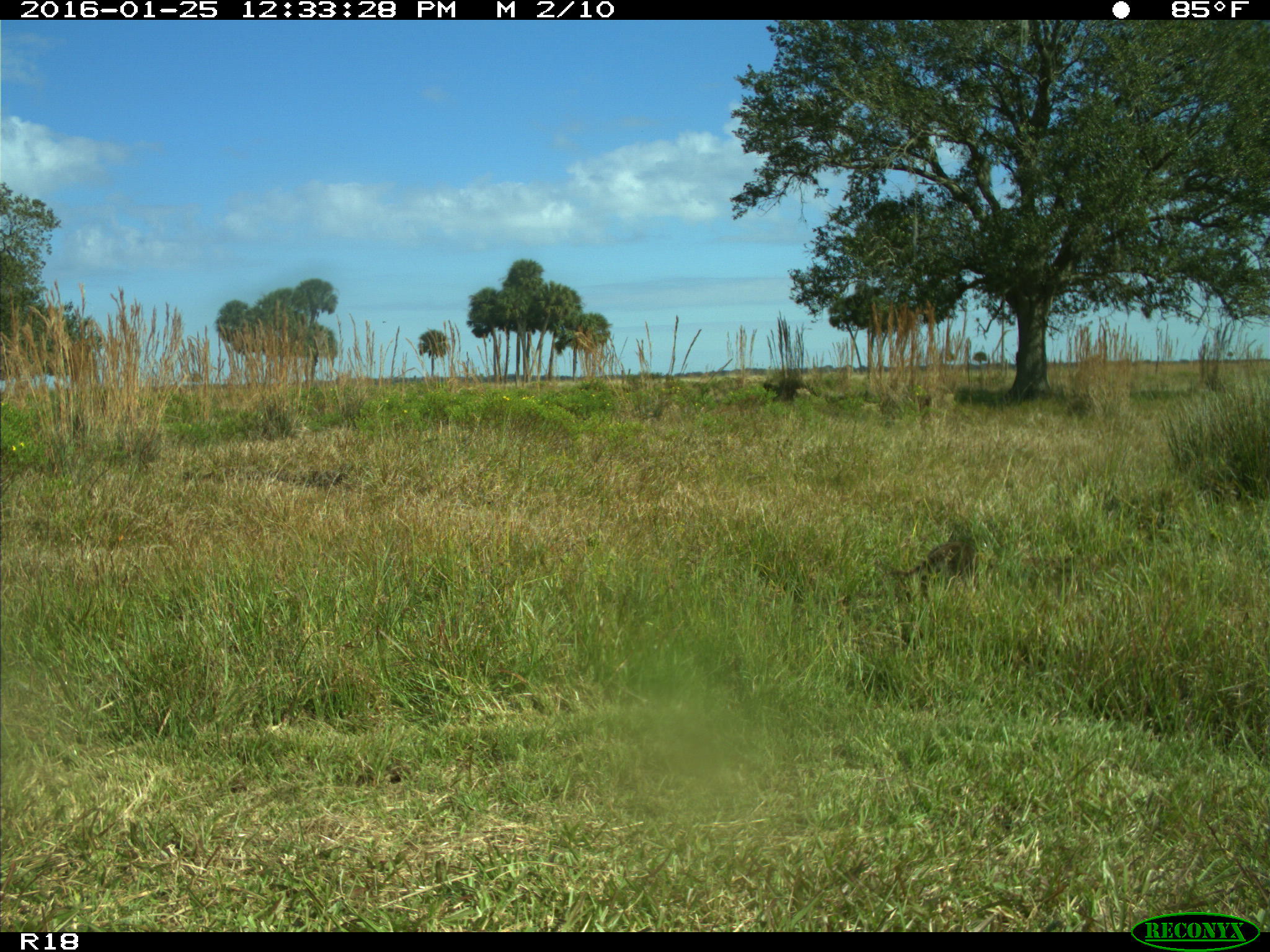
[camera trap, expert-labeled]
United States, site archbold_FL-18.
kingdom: Animalia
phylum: Chordata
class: Mammalia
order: Carnivora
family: Procyonidae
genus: Procyon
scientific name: Procyon lotor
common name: common raccoon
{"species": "Procyon lotor (common raccoon)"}